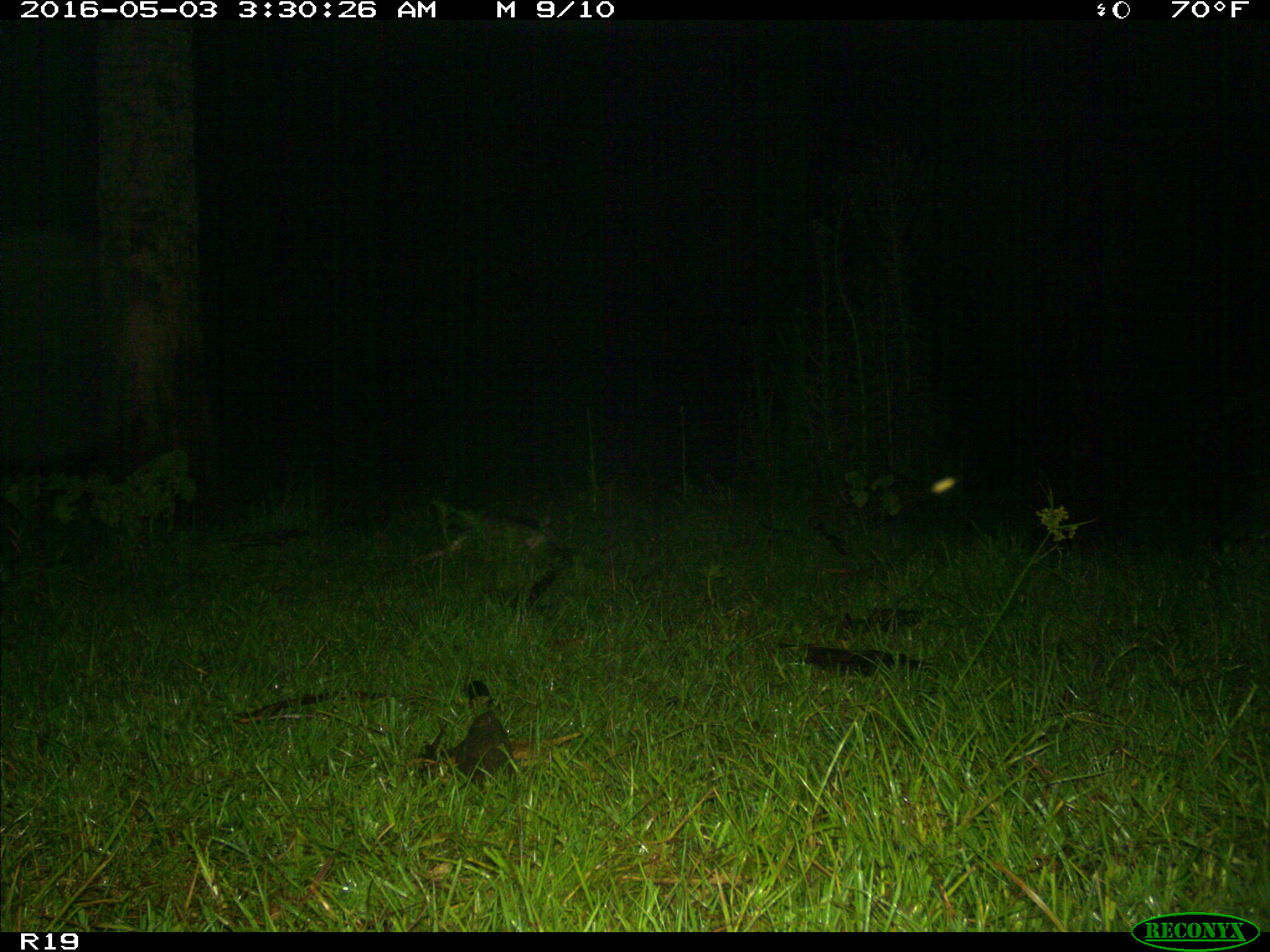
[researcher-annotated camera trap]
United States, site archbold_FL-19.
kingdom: Animalia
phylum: Chordata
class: Mammalia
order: Cingulata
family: Dasypodidae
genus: Dasypus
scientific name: Dasypus novemcinctus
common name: nine-banded armadillo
Dasypus novemcinctus (nine-banded armadillo).